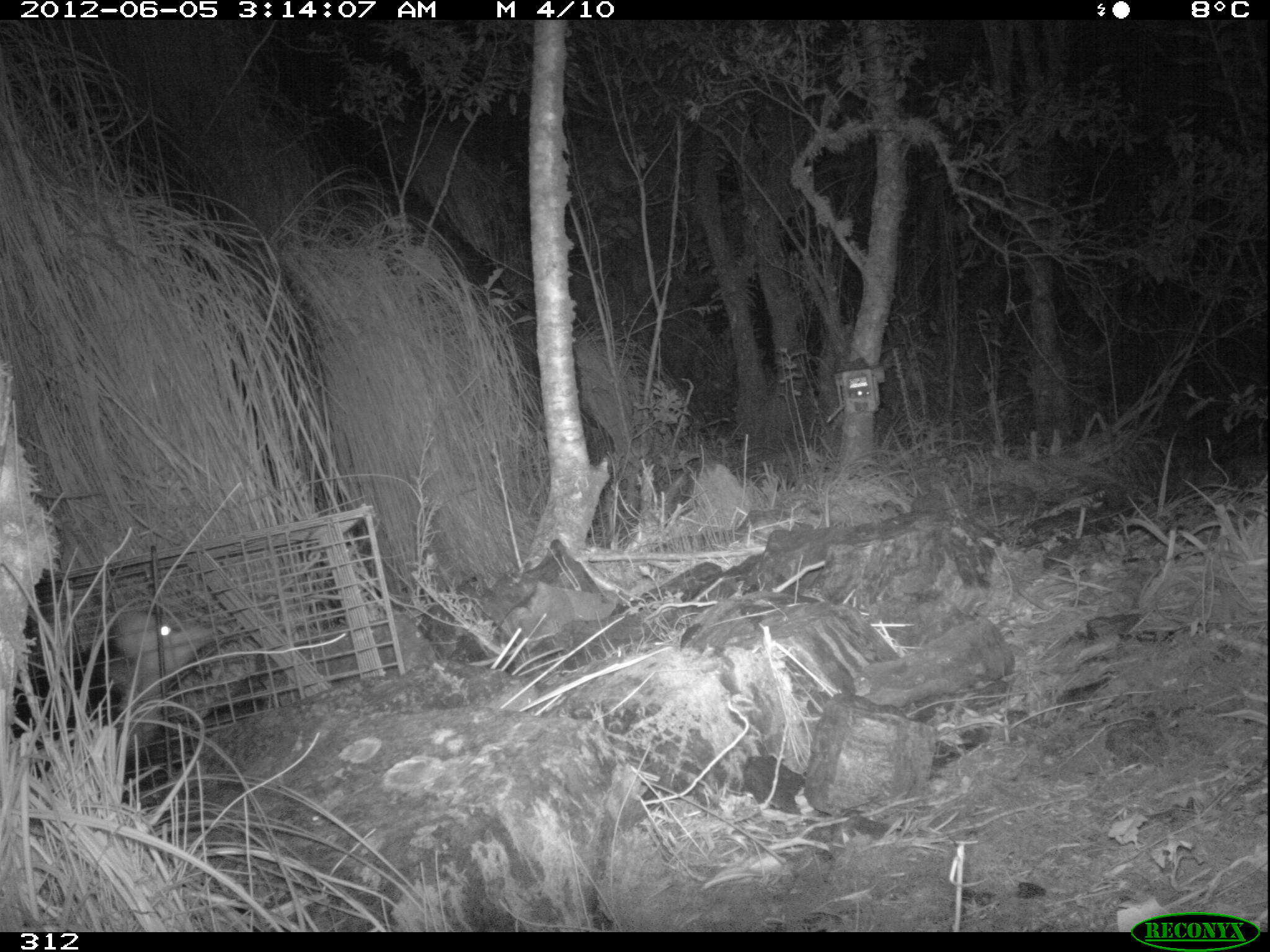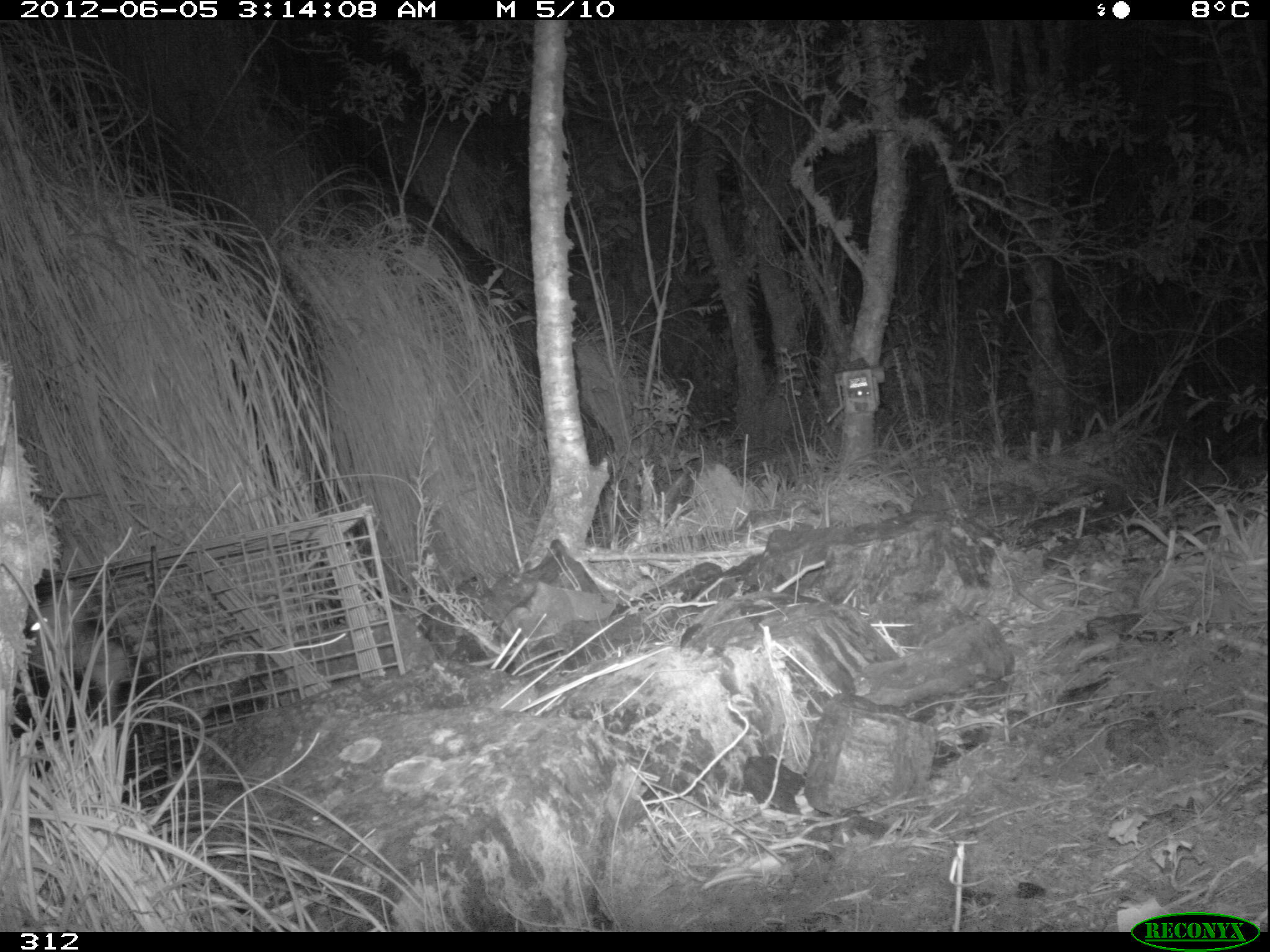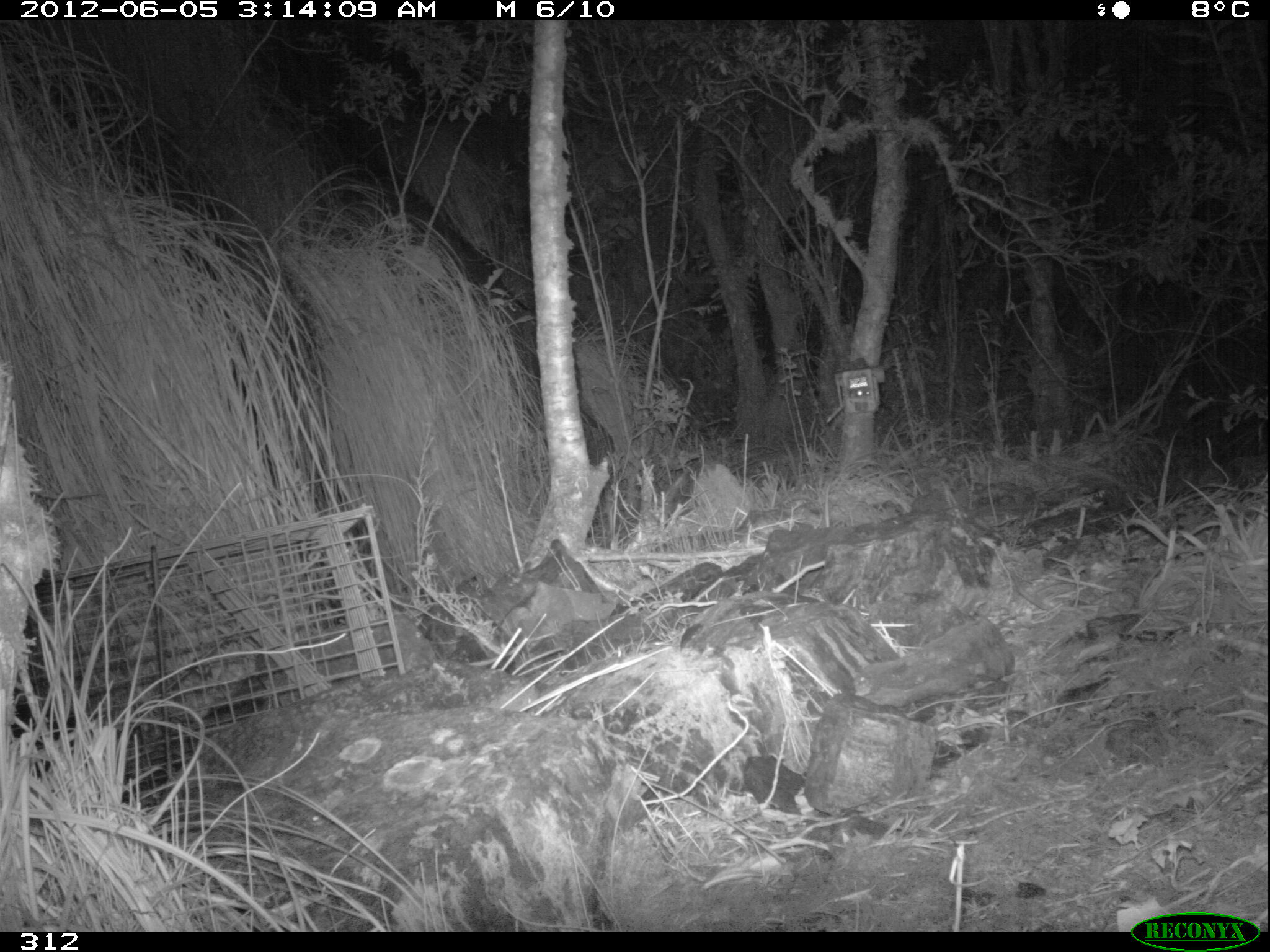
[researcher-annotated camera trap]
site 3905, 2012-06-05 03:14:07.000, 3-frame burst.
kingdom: Animalia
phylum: Chordata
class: Mammalia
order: Didelphimorphia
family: Didelphidae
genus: Didelphis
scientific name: Didelphis pernigra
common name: andean white-eared opossum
Didelphis pernigra (andean white-eared opossum).